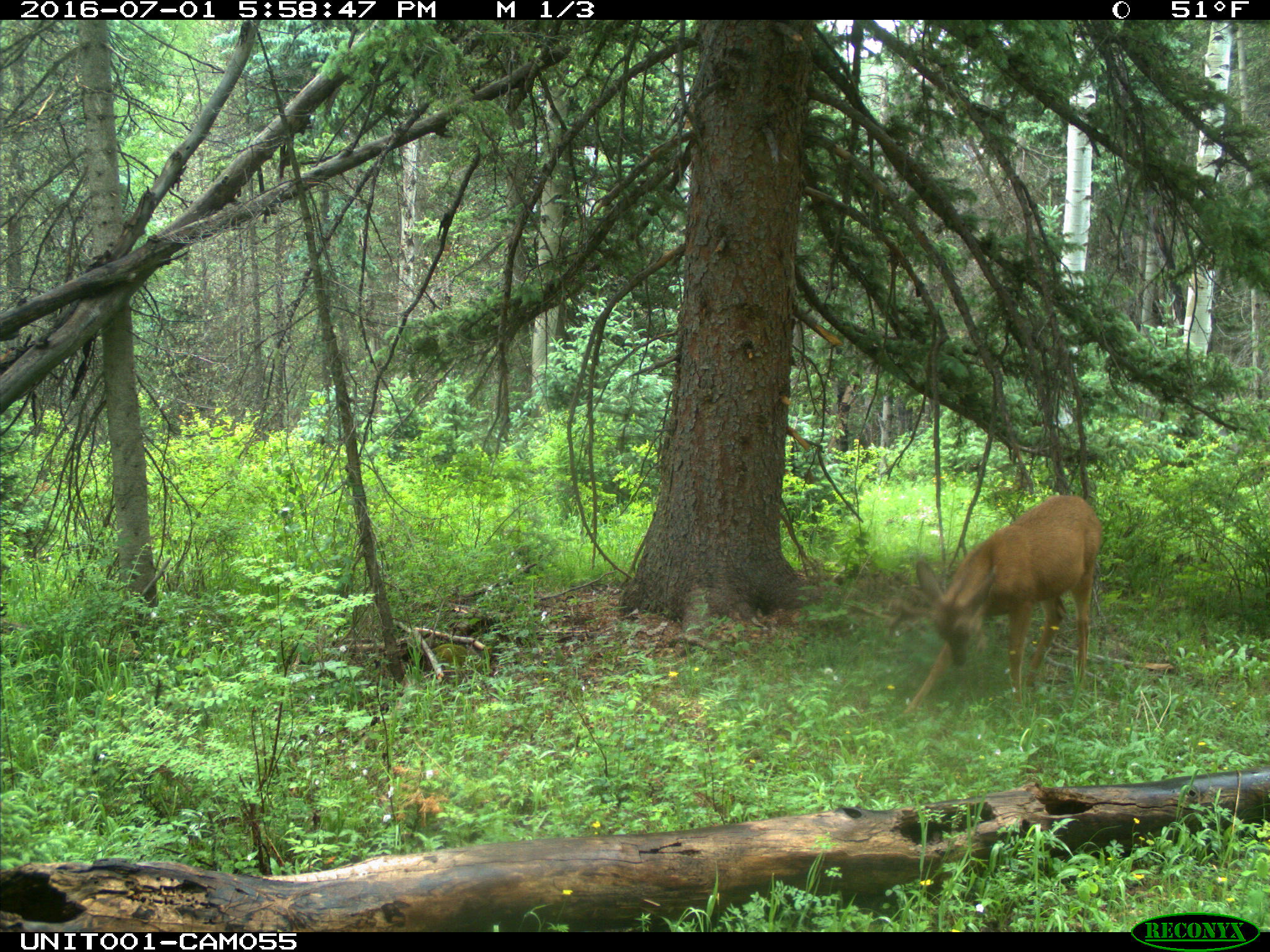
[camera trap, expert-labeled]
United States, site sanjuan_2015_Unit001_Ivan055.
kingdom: Animalia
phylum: Chordata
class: Mammalia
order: Artiodactyla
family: Cervidae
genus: Odocoileus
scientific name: Odocoileus hemionus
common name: mule deer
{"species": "Odocoileus hemionus (mule deer)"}